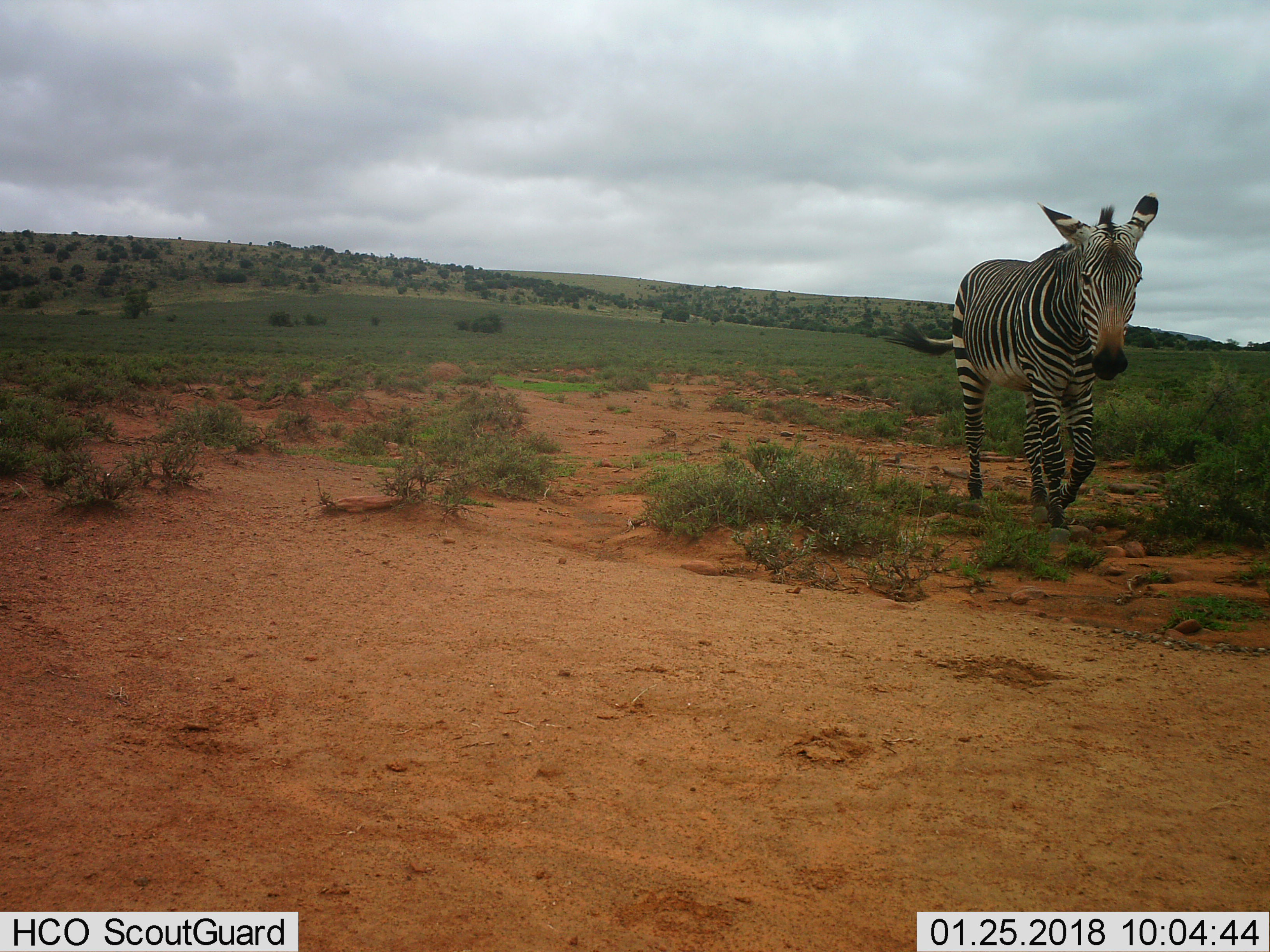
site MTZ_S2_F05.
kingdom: Animalia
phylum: Chordata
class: Mammalia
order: Perissodactyla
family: Equidae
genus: Equus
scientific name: Equus zebra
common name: mountain zebra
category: zebramountain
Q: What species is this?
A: Zebramountain (mountain zebra) (Equus zebra).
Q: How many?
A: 1.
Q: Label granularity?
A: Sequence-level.